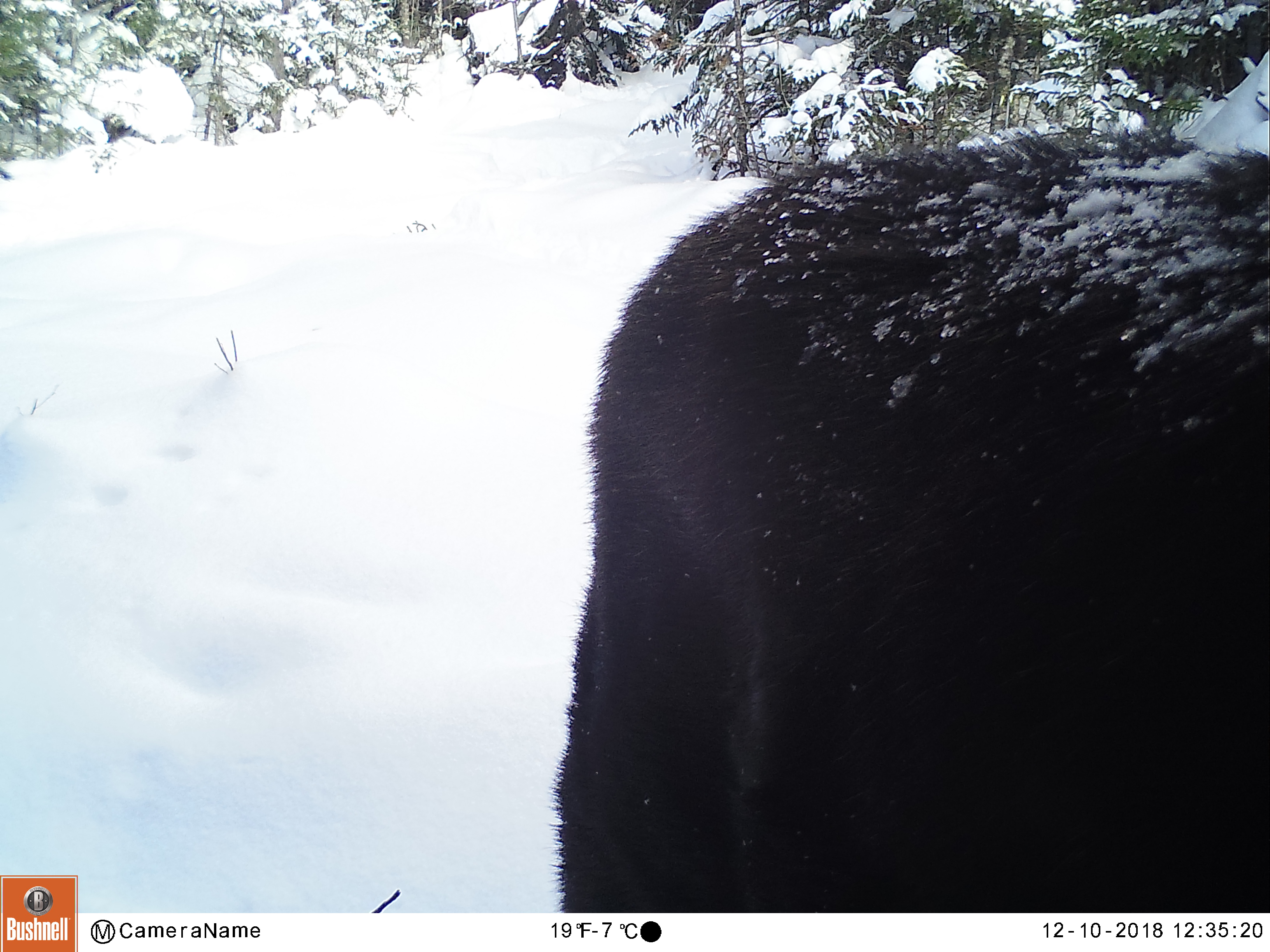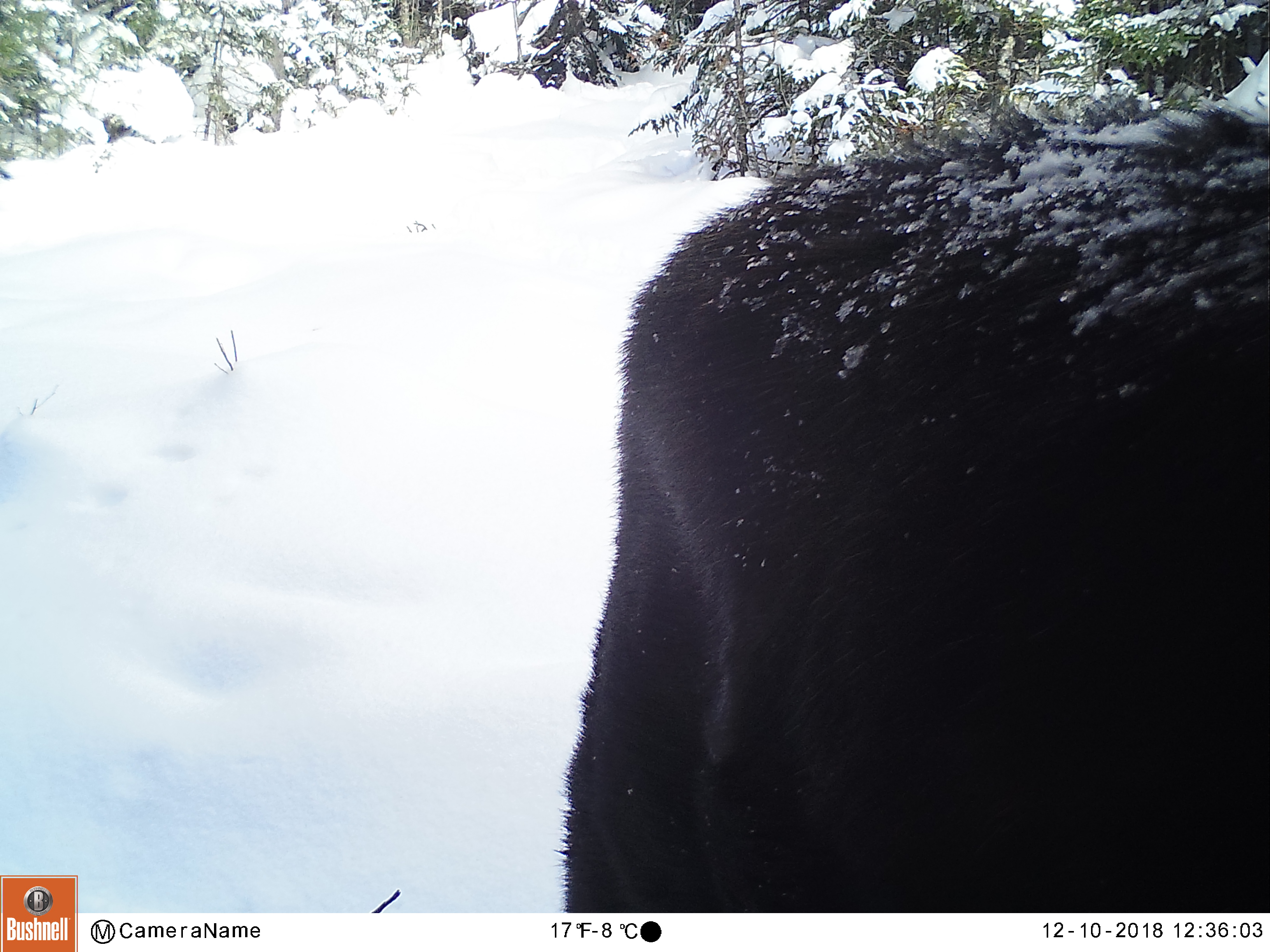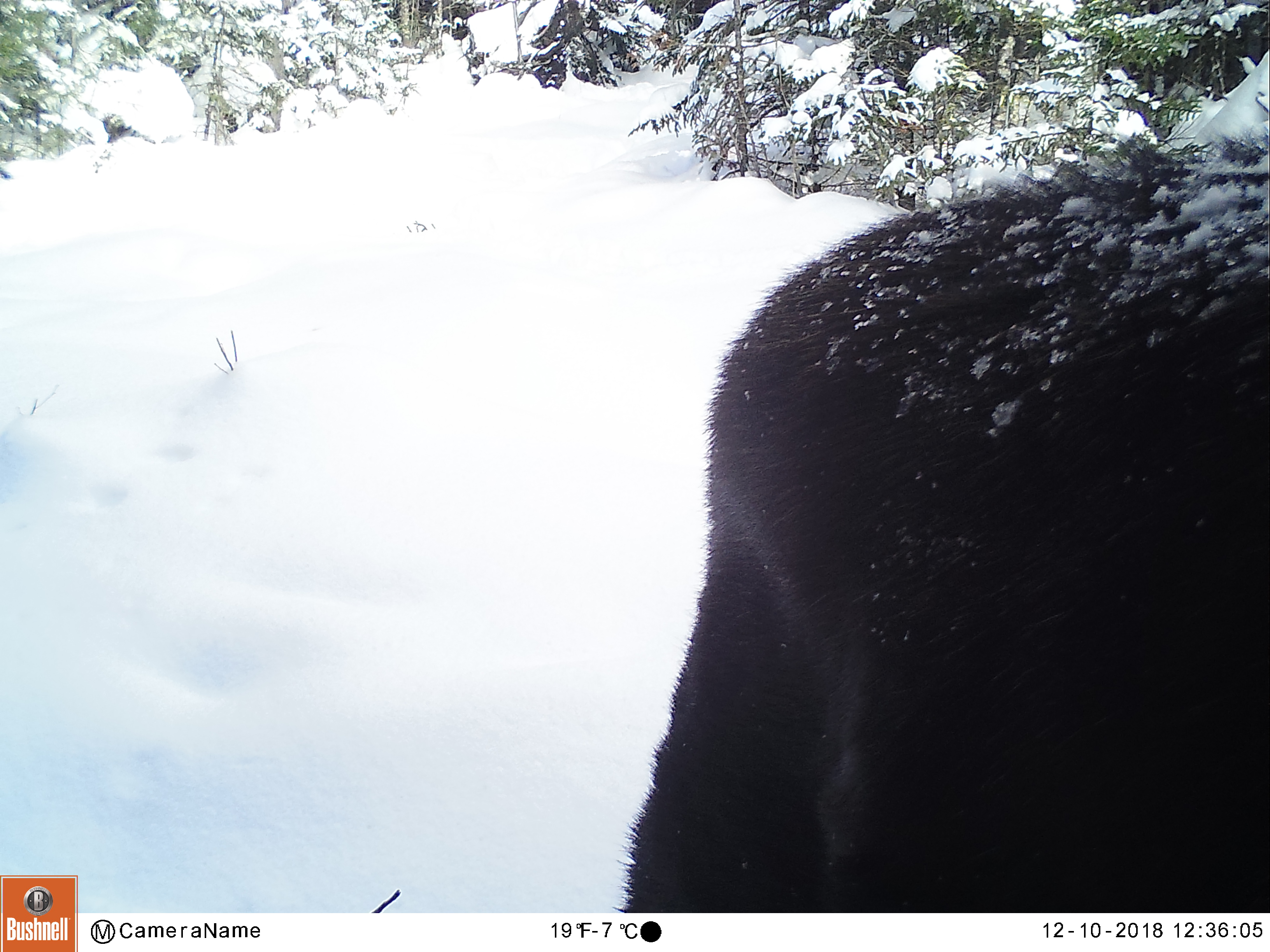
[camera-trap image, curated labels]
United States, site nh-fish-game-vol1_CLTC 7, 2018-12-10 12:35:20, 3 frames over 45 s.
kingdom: Animalia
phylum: Chordata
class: Mammalia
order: Artiodactyla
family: Cervidae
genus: Alces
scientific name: Alces alces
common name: moose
Moose (Alces alces).